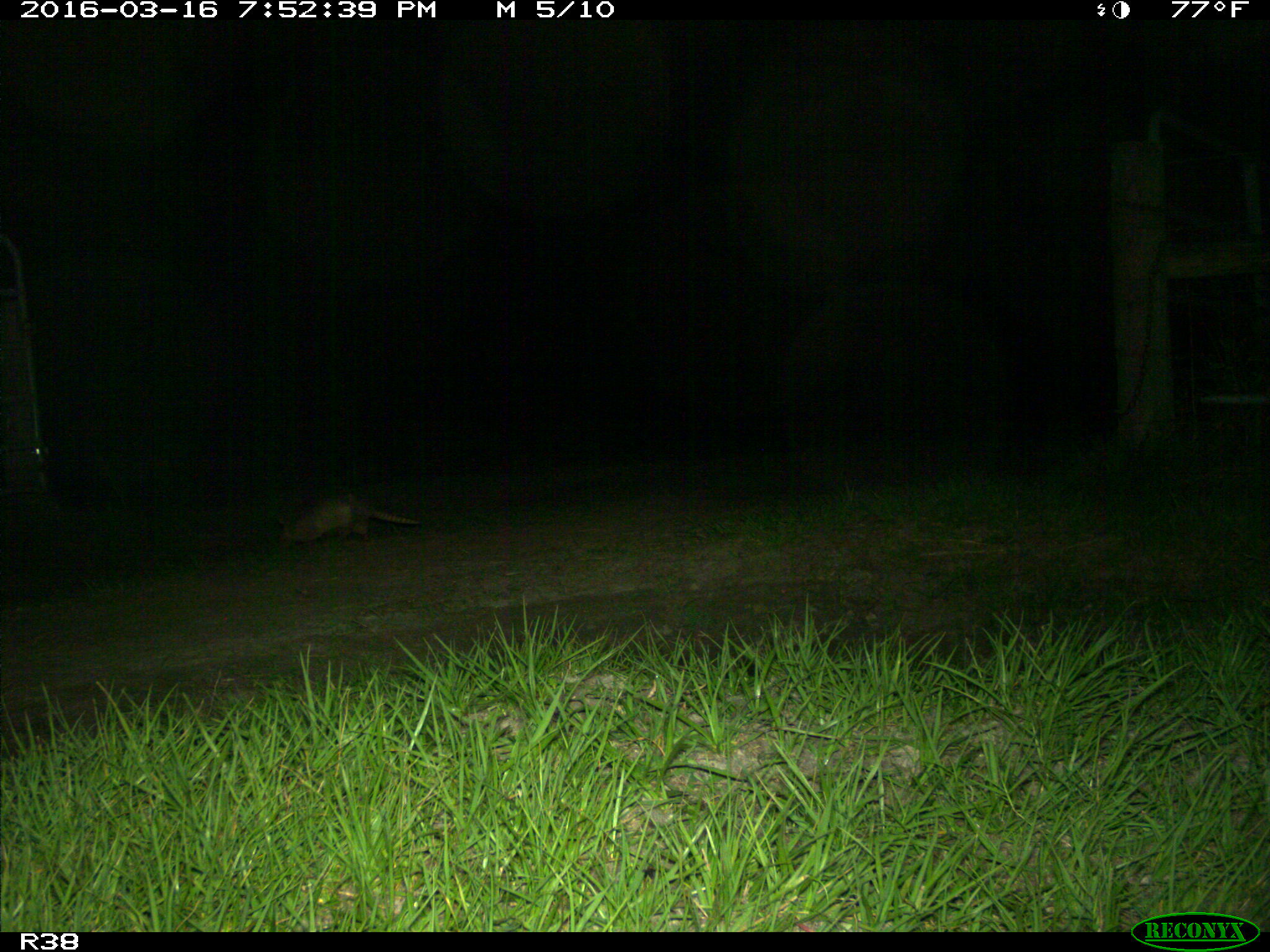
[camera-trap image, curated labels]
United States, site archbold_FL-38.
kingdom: Animalia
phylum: Chordata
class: Mammalia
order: Cingulata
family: Dasypodidae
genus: Dasypus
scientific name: Dasypus novemcinctus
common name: nine-banded armadillo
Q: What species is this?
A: Dasypus novemcinctus (nine-banded armadillo).